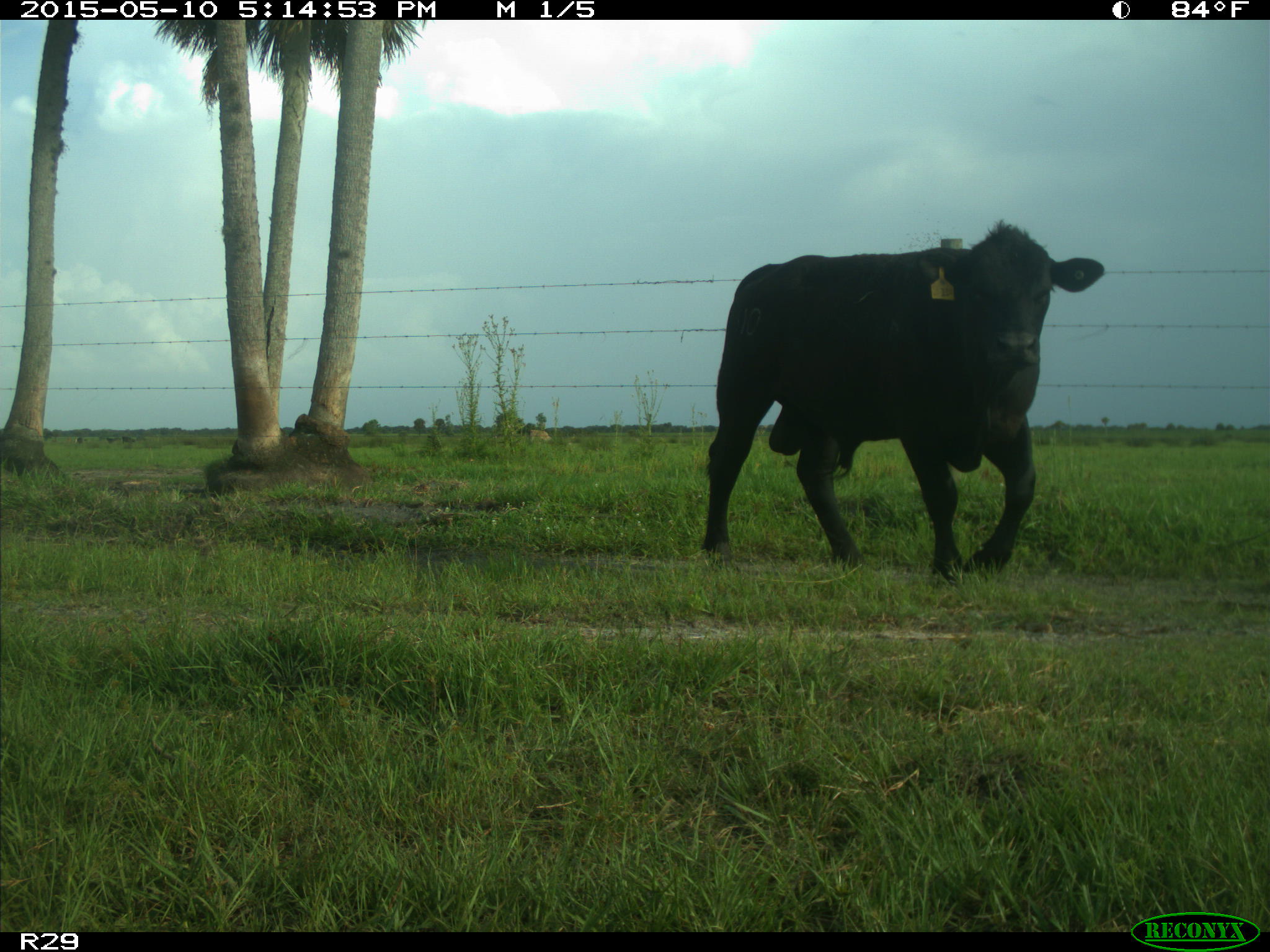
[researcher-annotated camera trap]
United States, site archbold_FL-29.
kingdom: Animalia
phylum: Chordata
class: Mammalia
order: Artiodactyla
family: Bovidae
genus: Bos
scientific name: Bos taurus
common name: domestic cow